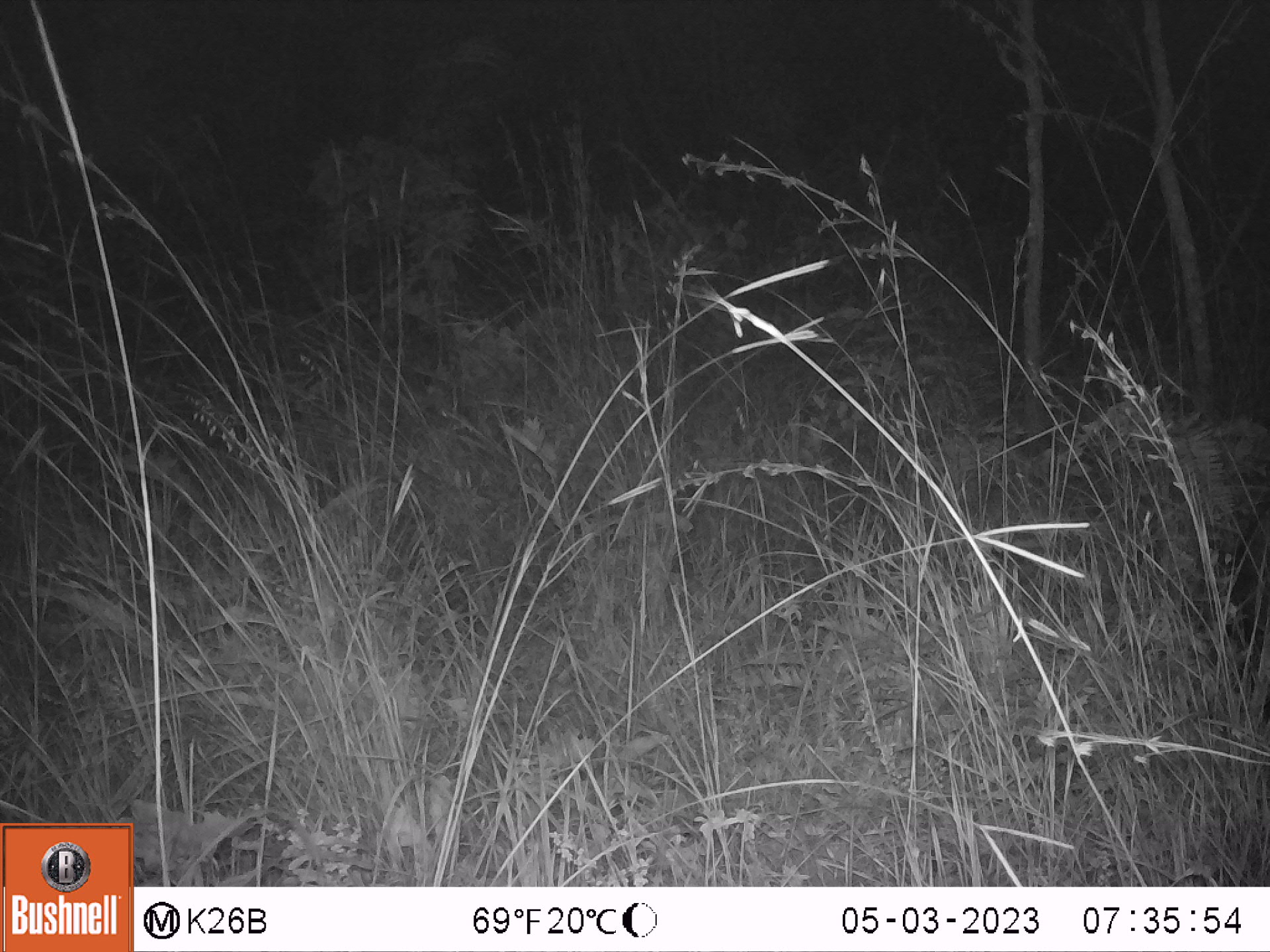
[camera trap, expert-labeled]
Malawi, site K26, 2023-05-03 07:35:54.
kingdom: Animalia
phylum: Chordata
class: Mammalia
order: Artiodactyla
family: Suidae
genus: Potamochoerus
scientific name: Potamochoerus larvatus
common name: bushpig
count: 1